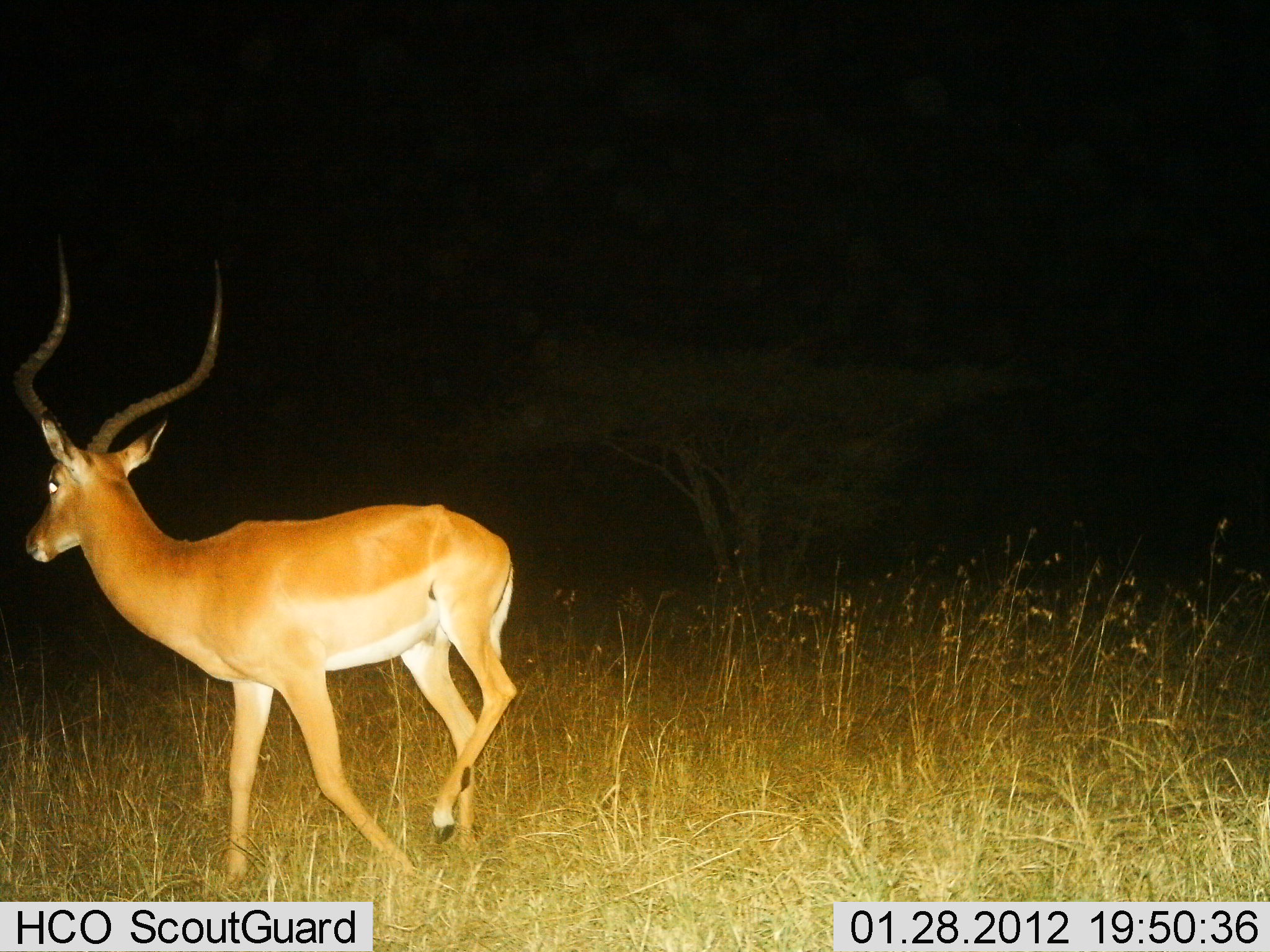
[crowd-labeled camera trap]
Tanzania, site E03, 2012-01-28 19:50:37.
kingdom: Animalia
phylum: Chordata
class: Mammalia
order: Artiodactyla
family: Bovidae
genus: Aepyceros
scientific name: Aepyceros melampus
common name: impala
Impala (Aepyceros melampus), count 1. Behavior (volunteer vote fractions): standing 15%, resting 0%, moving 90%, interacting 0%. Young present (vote fraction): 0%. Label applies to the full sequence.